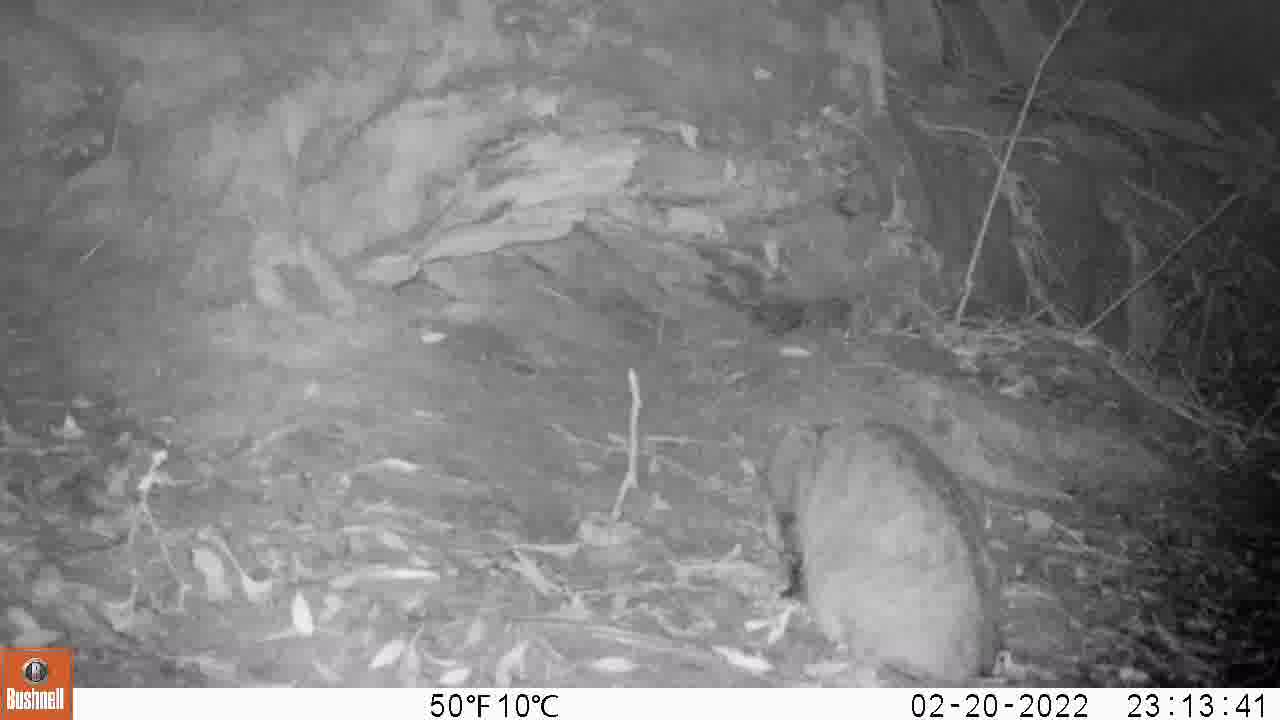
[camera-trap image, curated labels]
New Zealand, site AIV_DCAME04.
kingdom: Animalia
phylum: Chordata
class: Mammalia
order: Carnivora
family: Felidae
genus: Felis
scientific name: Felis catus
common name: domestic cat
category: cat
Cat (domestic cat) (Felis catus).